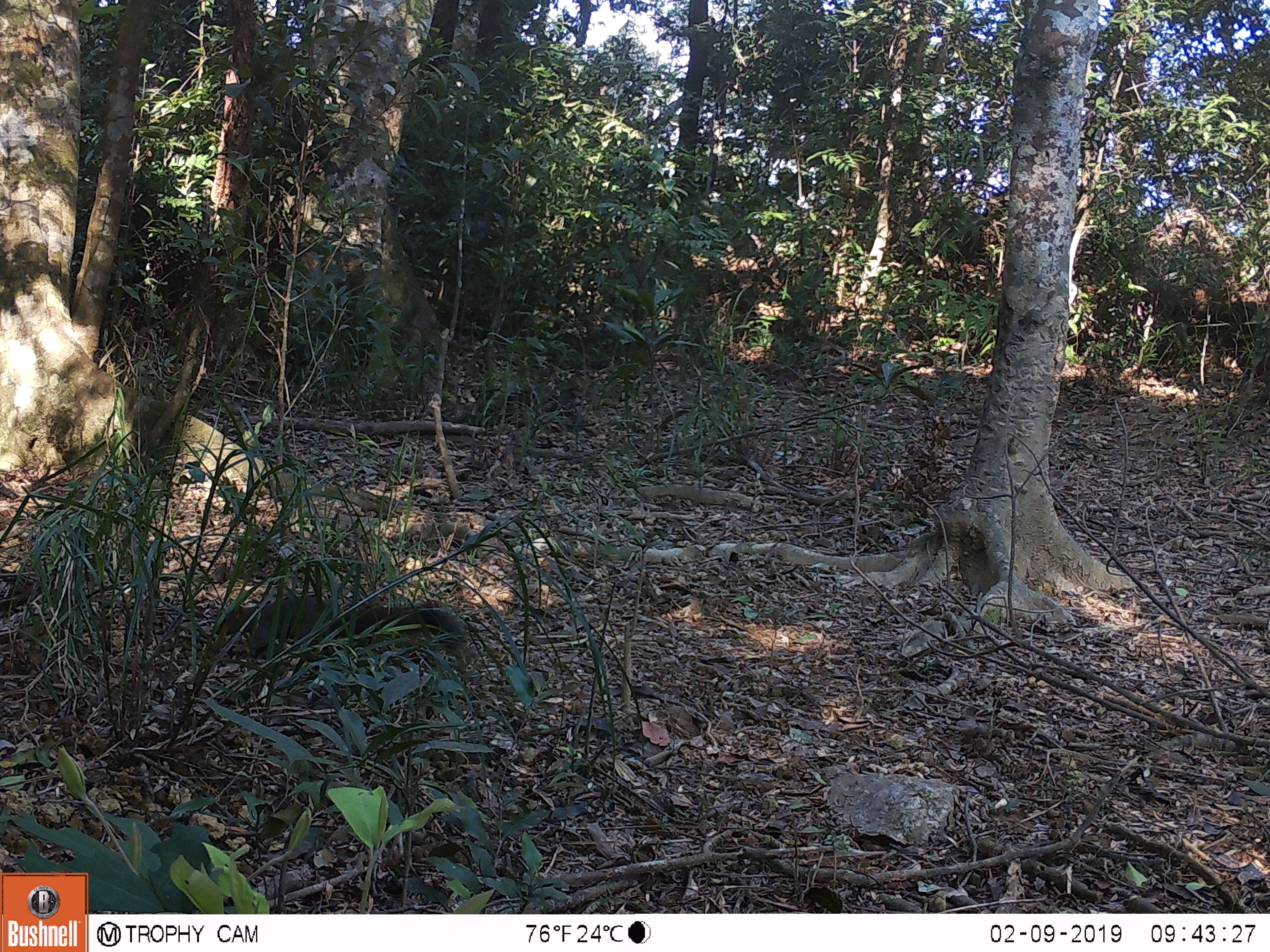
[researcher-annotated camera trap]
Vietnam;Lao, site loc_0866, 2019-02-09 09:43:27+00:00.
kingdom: Animalia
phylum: Chordata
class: Mammalia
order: Rodentia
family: Sciuridae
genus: Sciurus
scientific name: Sciurus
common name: squirrel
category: unidentified squirrel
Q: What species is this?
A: Unidentified squirrel (squirrel) (Sciurus).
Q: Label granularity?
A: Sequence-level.